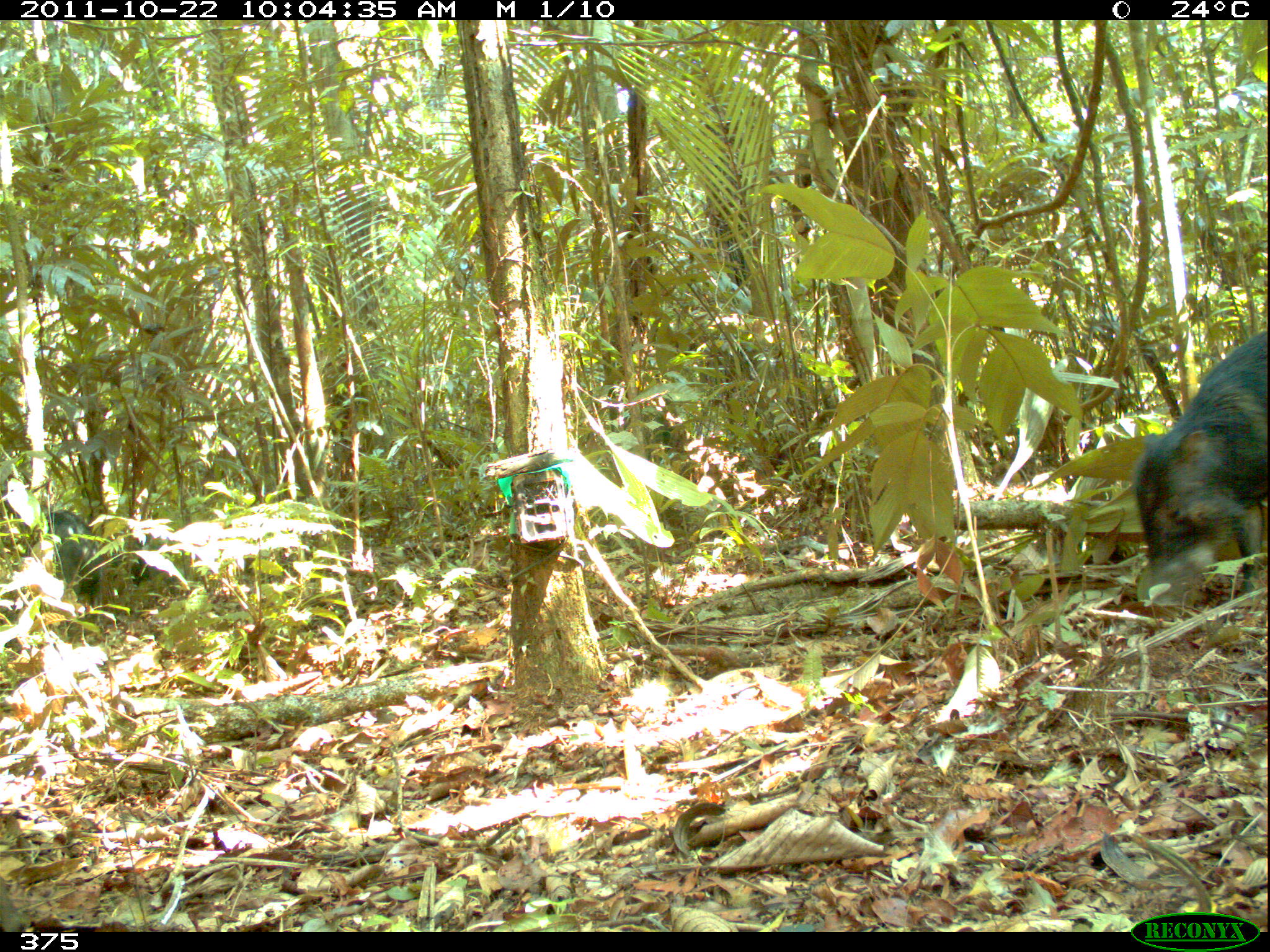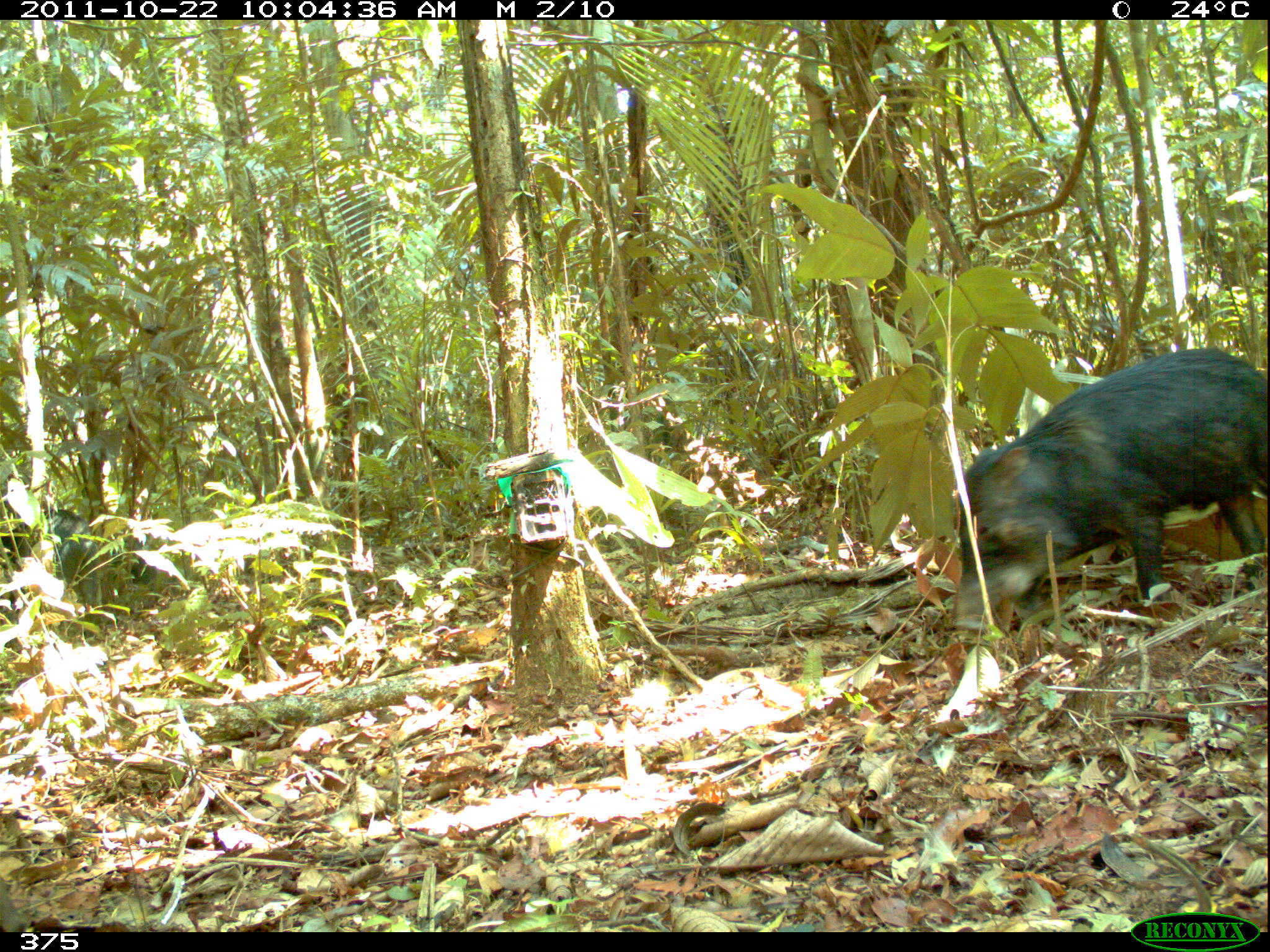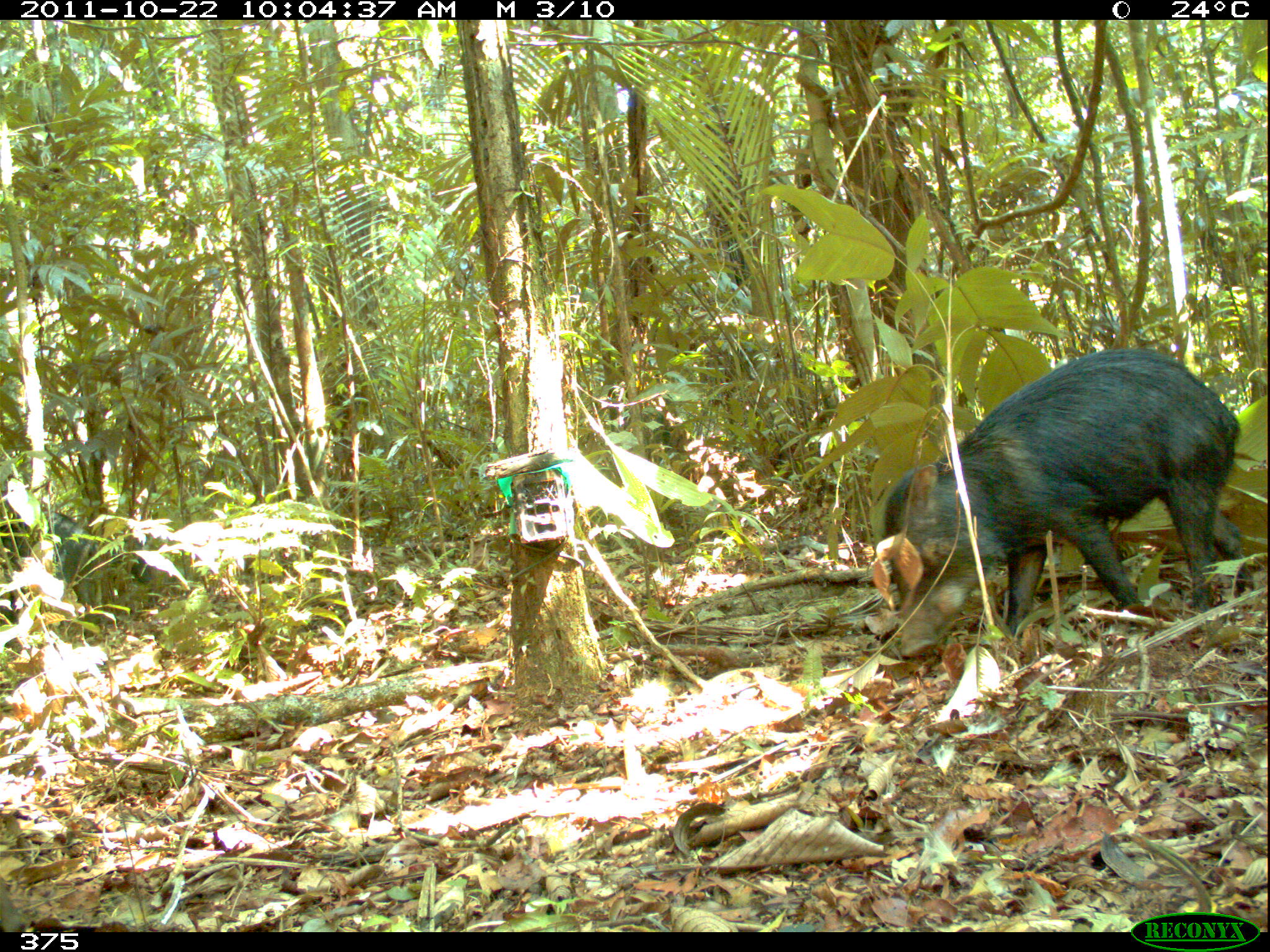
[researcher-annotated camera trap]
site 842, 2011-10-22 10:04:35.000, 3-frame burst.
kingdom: Animalia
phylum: Chordata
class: Mammalia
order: Artiodactyla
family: Tayassuidae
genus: Tayassu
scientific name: Tayassu pecari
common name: white-lipped peccary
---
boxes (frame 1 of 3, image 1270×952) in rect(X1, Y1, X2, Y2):
tayassu pecari: rect(1131, 329, 1266, 605); rect(27, 506, 108, 623)